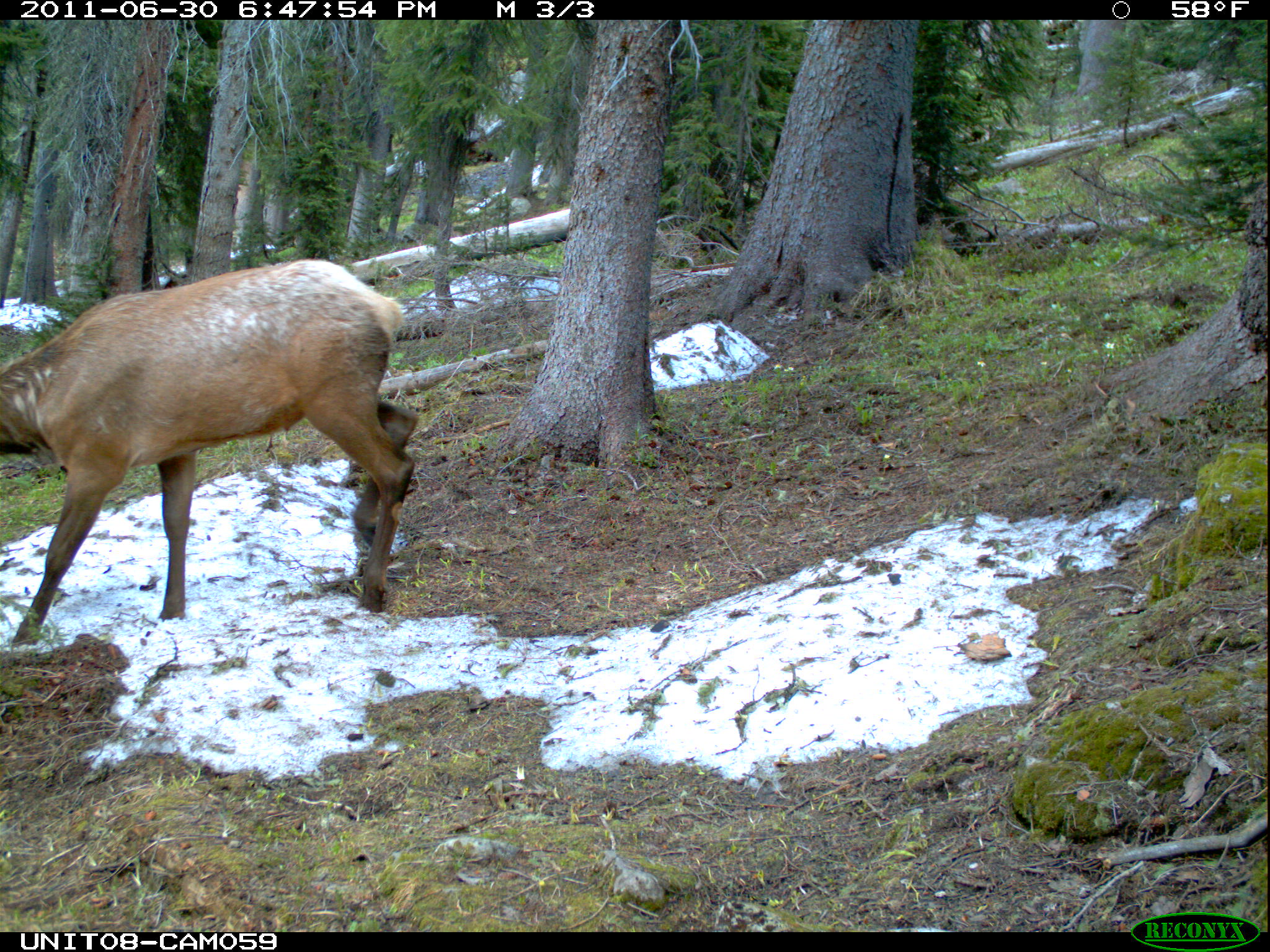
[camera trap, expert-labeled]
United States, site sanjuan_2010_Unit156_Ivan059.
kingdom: Animalia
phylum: Chordata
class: Mammalia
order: Artiodactyla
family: Cervidae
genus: Cervus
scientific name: Cervus elaphus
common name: red deer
Cervus elaphus (red deer).